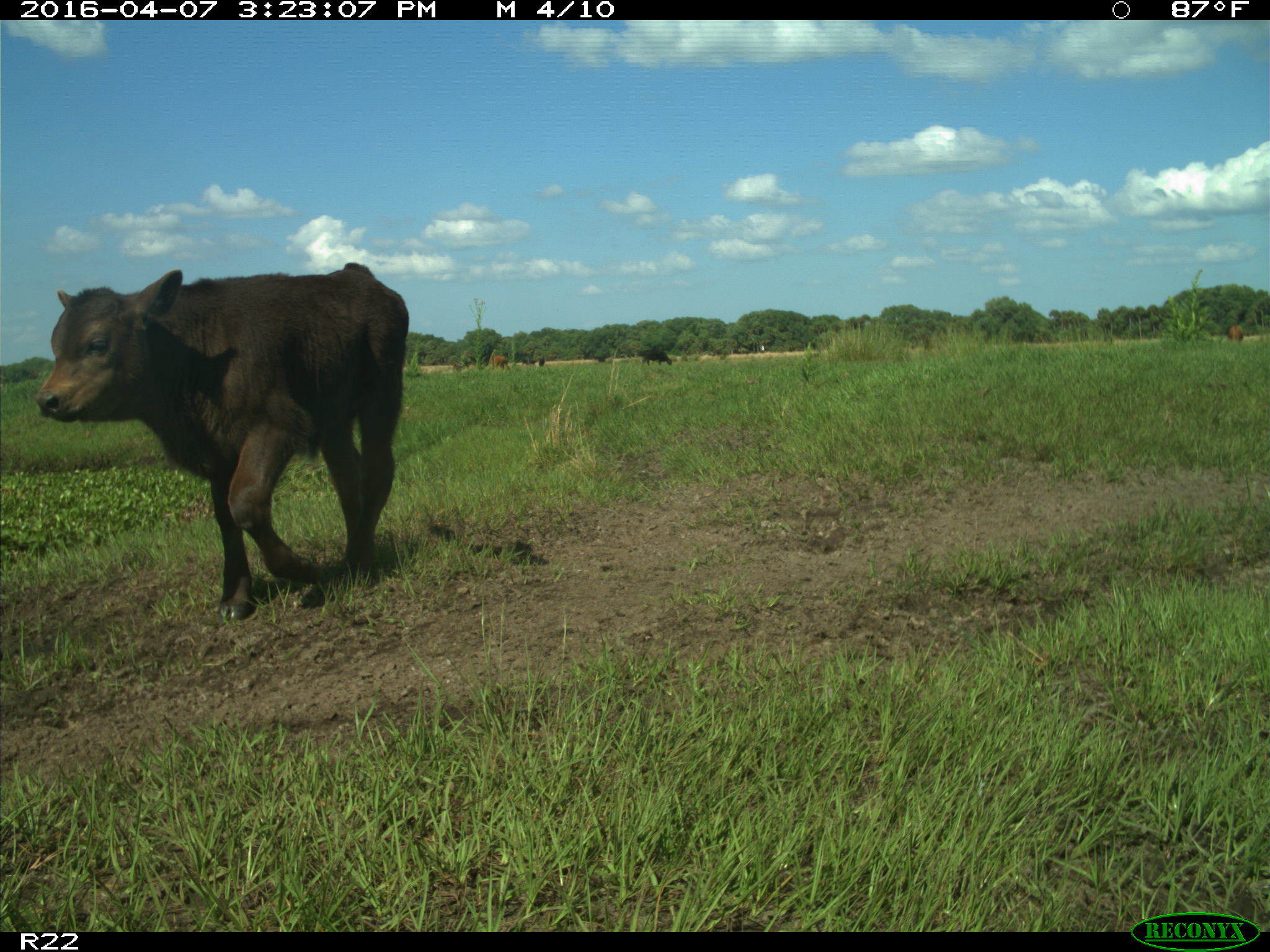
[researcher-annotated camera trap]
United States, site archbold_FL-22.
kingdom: Animalia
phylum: Chordata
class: Mammalia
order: Artiodactyla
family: Bovidae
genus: Bos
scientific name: Bos taurus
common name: domestic cow